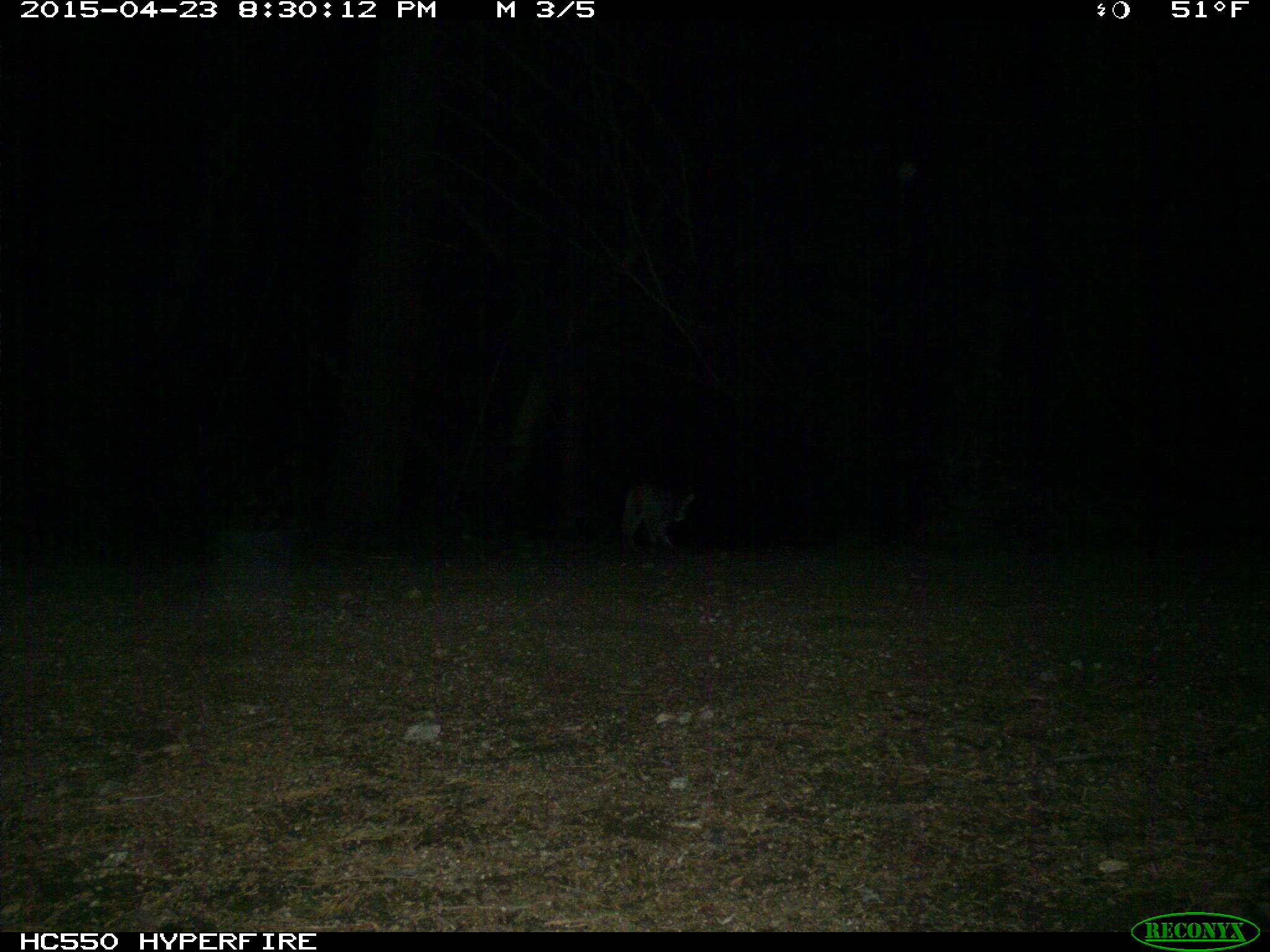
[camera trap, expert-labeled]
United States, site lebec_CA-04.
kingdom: Animalia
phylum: Chordata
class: Mammalia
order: Carnivora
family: Felidae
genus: Lynx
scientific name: Lynx rufus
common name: bobcat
Lynx rufus (bobcat).